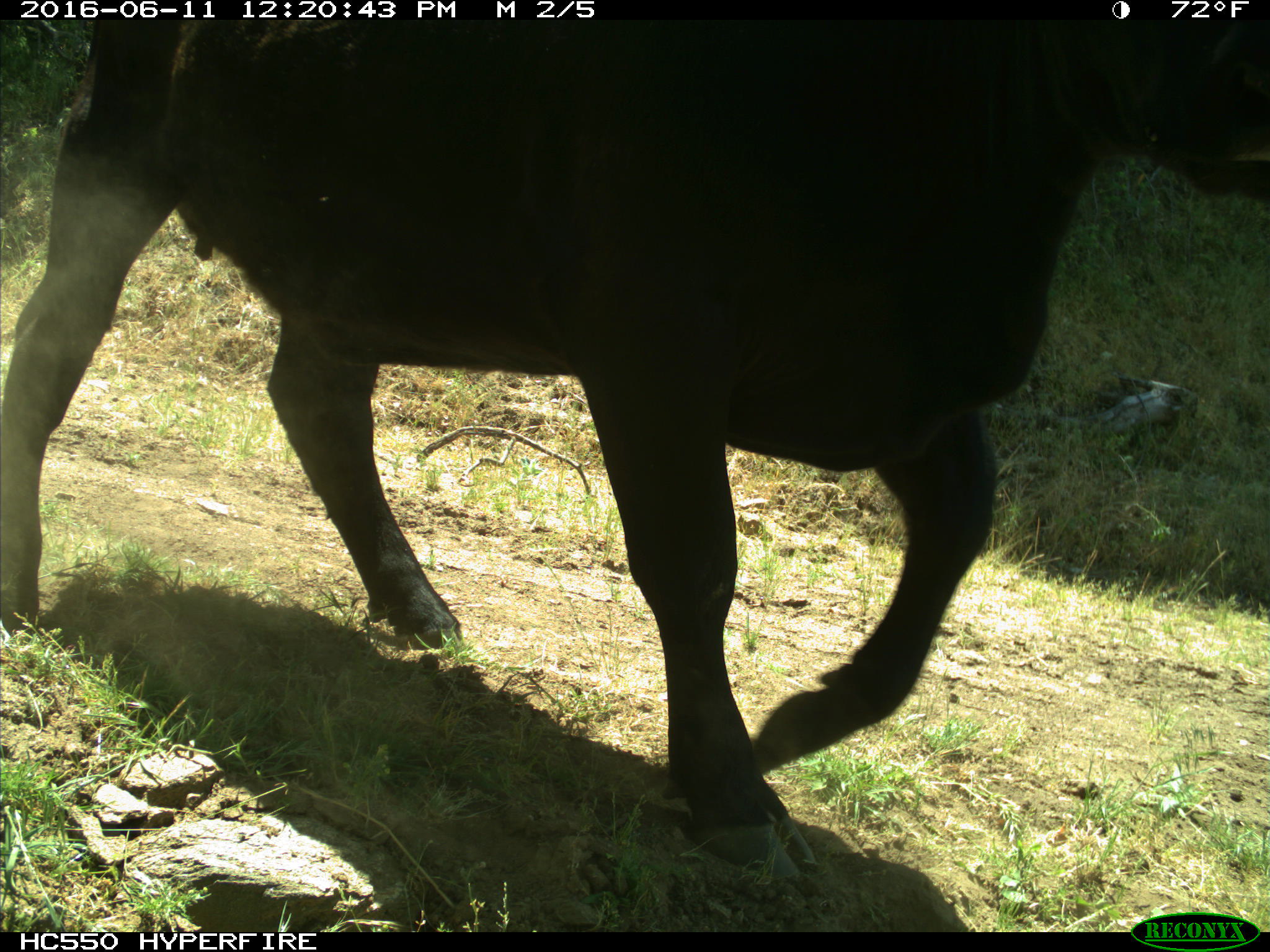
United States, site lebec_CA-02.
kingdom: Animalia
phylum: Chordata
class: Mammalia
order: Artiodactyla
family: Bovidae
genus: Bos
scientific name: Bos taurus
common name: domestic cow